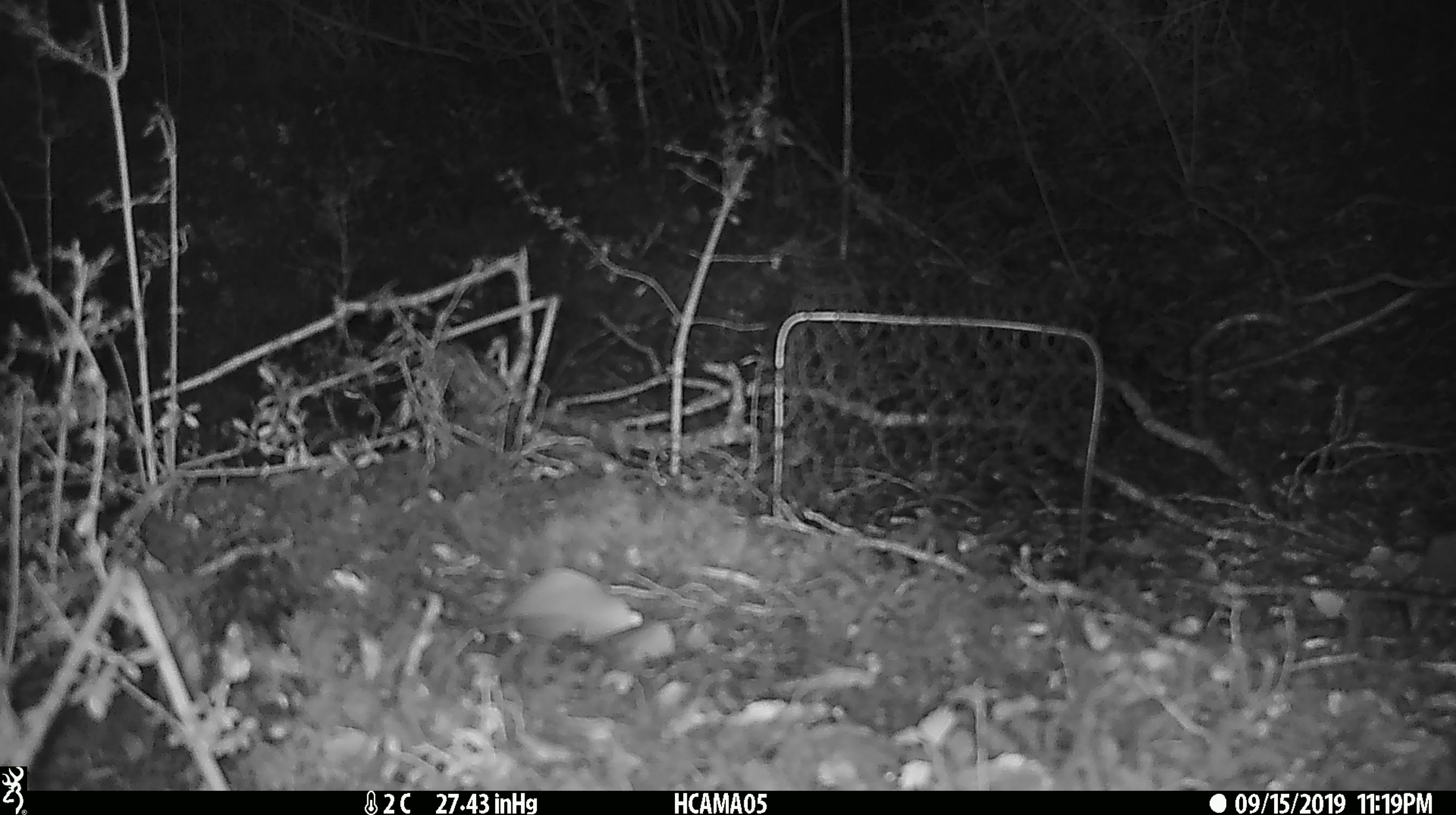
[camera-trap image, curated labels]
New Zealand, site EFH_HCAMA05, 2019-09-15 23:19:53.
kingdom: Animalia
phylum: Chordata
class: Mammalia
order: Rodentia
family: Muridae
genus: Mus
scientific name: Mus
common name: mouse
Mouse (Mus).